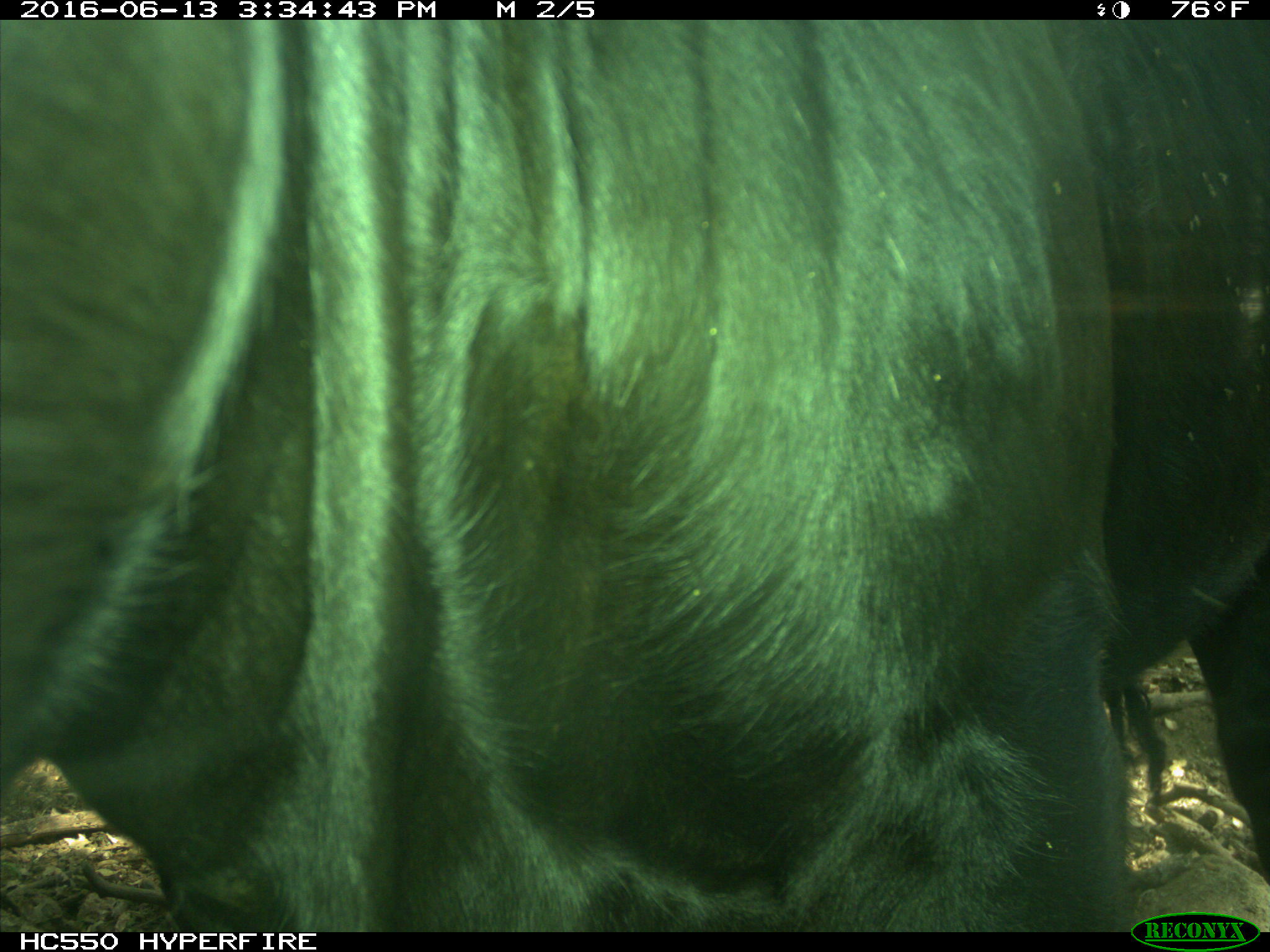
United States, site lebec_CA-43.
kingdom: Animalia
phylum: Chordata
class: Mammalia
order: Artiodactyla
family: Bovidae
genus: Bos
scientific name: Bos taurus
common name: domestic cow